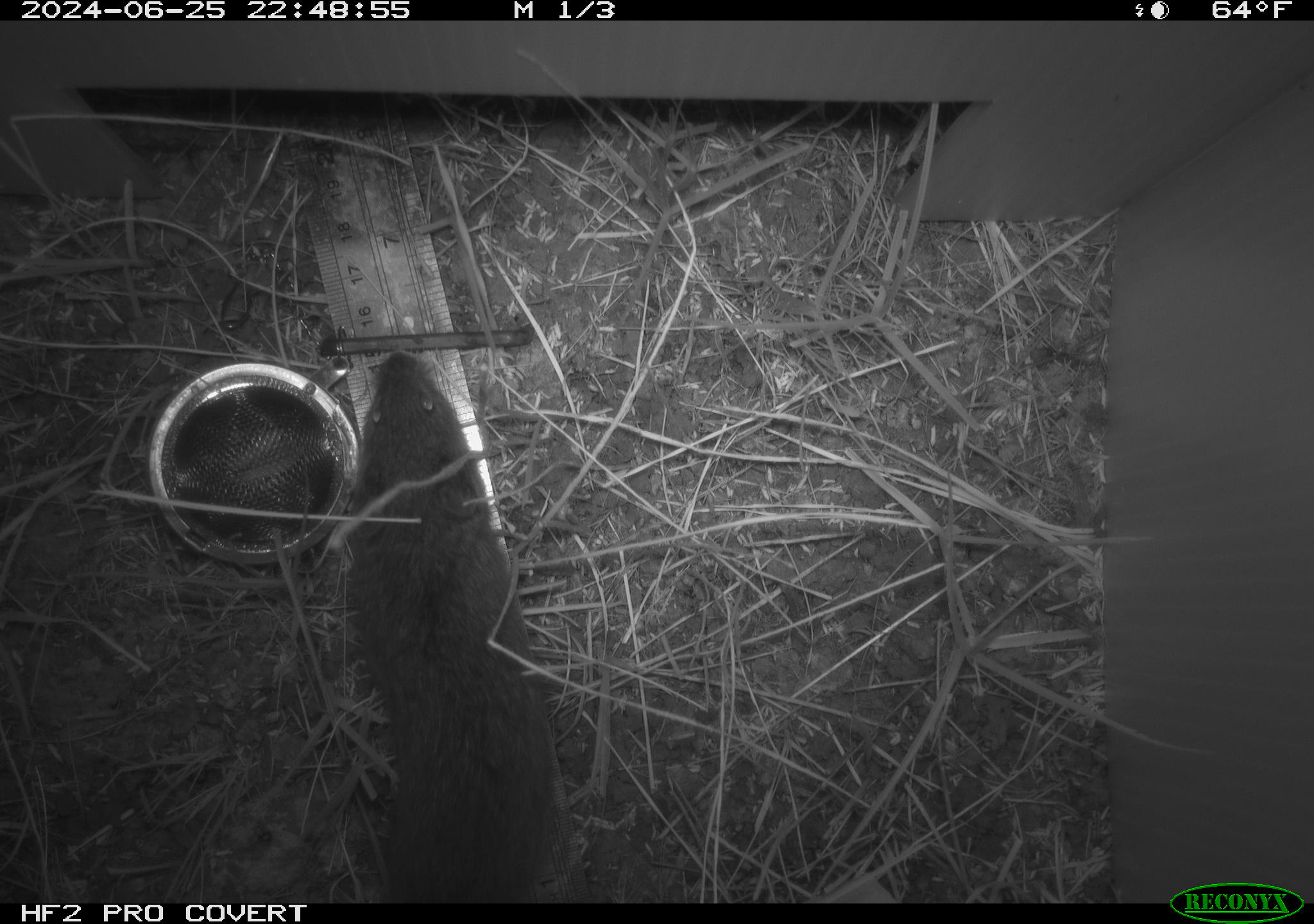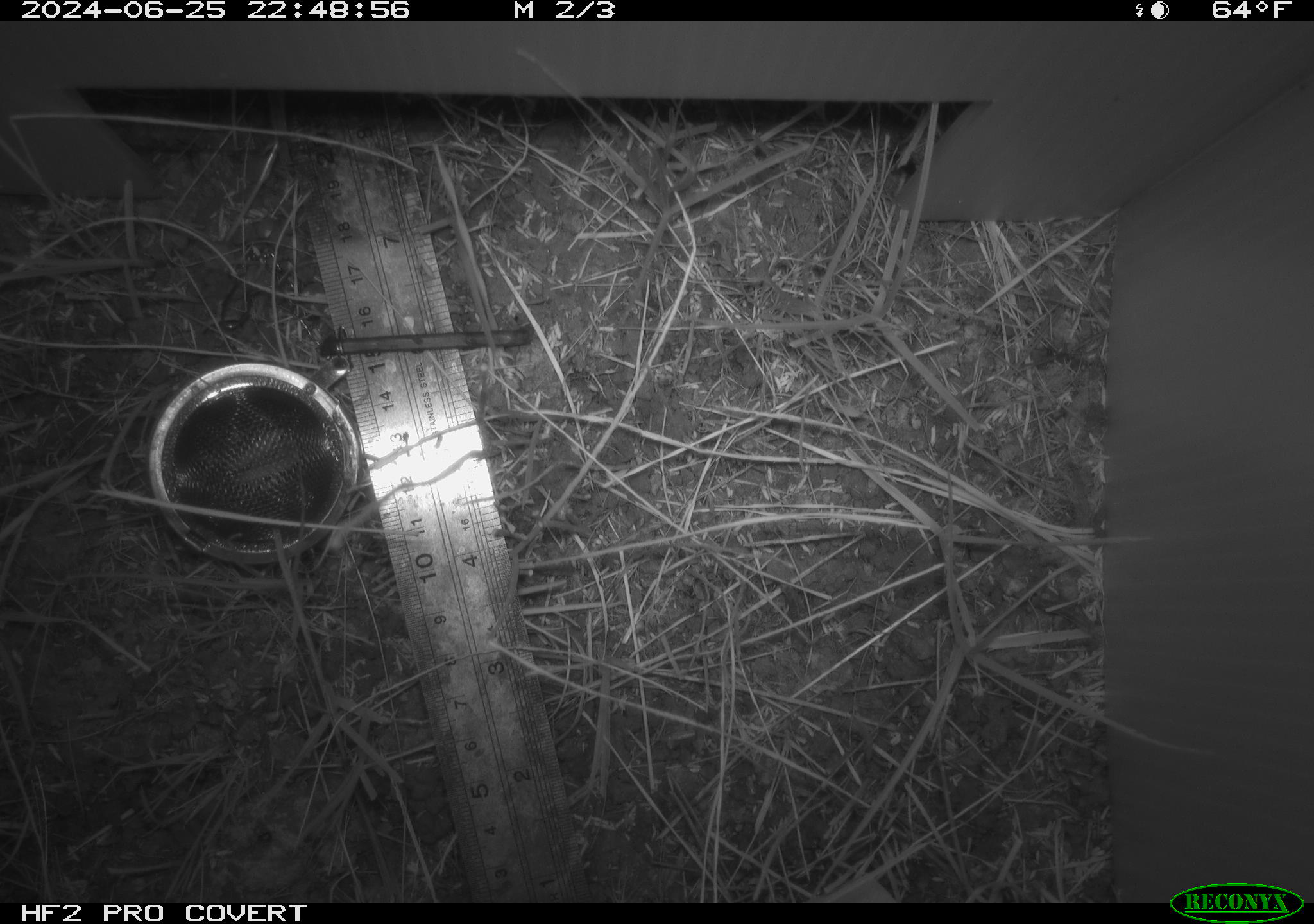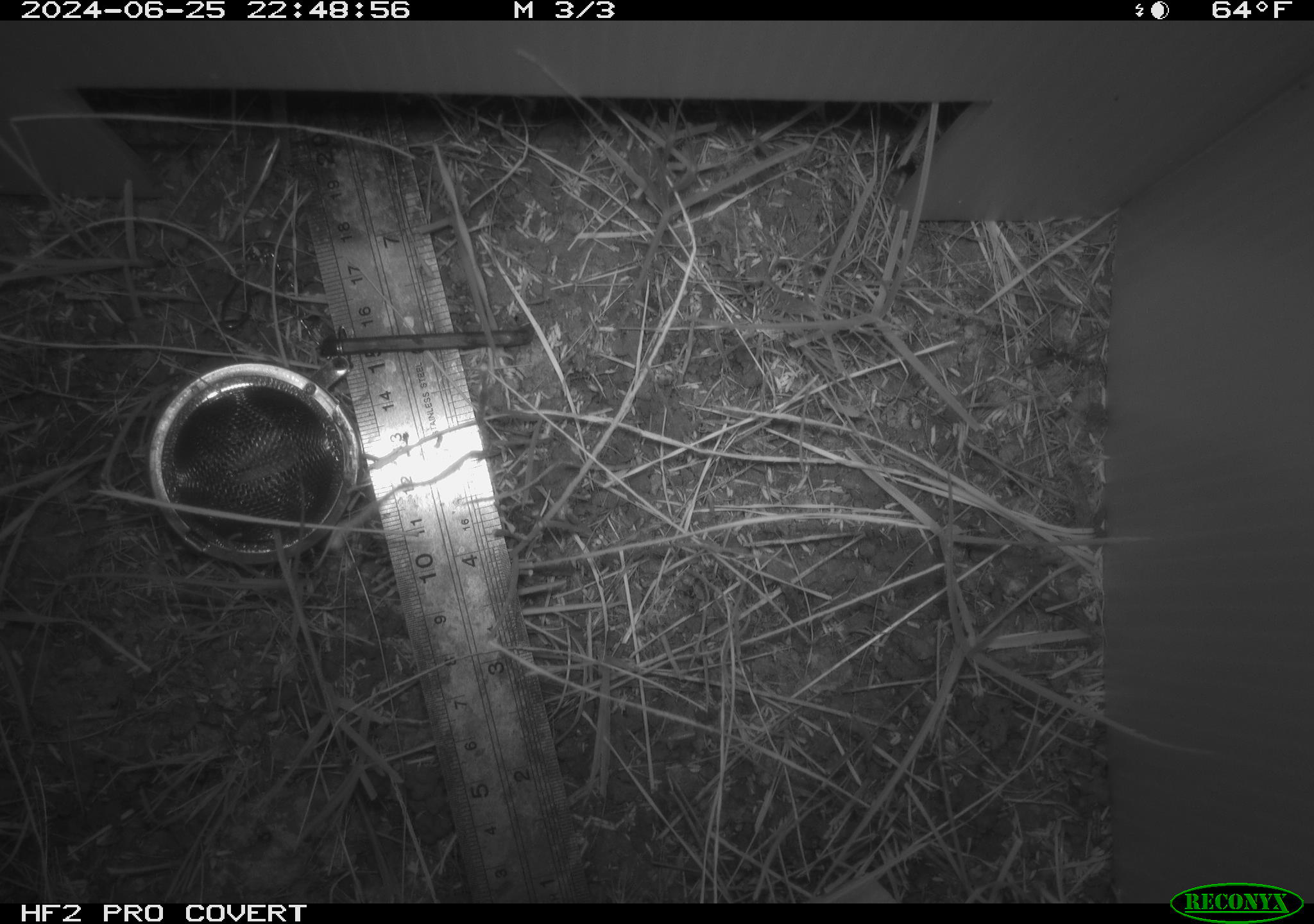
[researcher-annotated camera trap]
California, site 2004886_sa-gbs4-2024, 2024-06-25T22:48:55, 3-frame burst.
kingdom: Animalia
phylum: Chordata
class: Mammalia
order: Rodentia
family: Cricetidae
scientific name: Arvicolinae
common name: voles, lemmings, and muskrats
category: arvicolinae subfamily